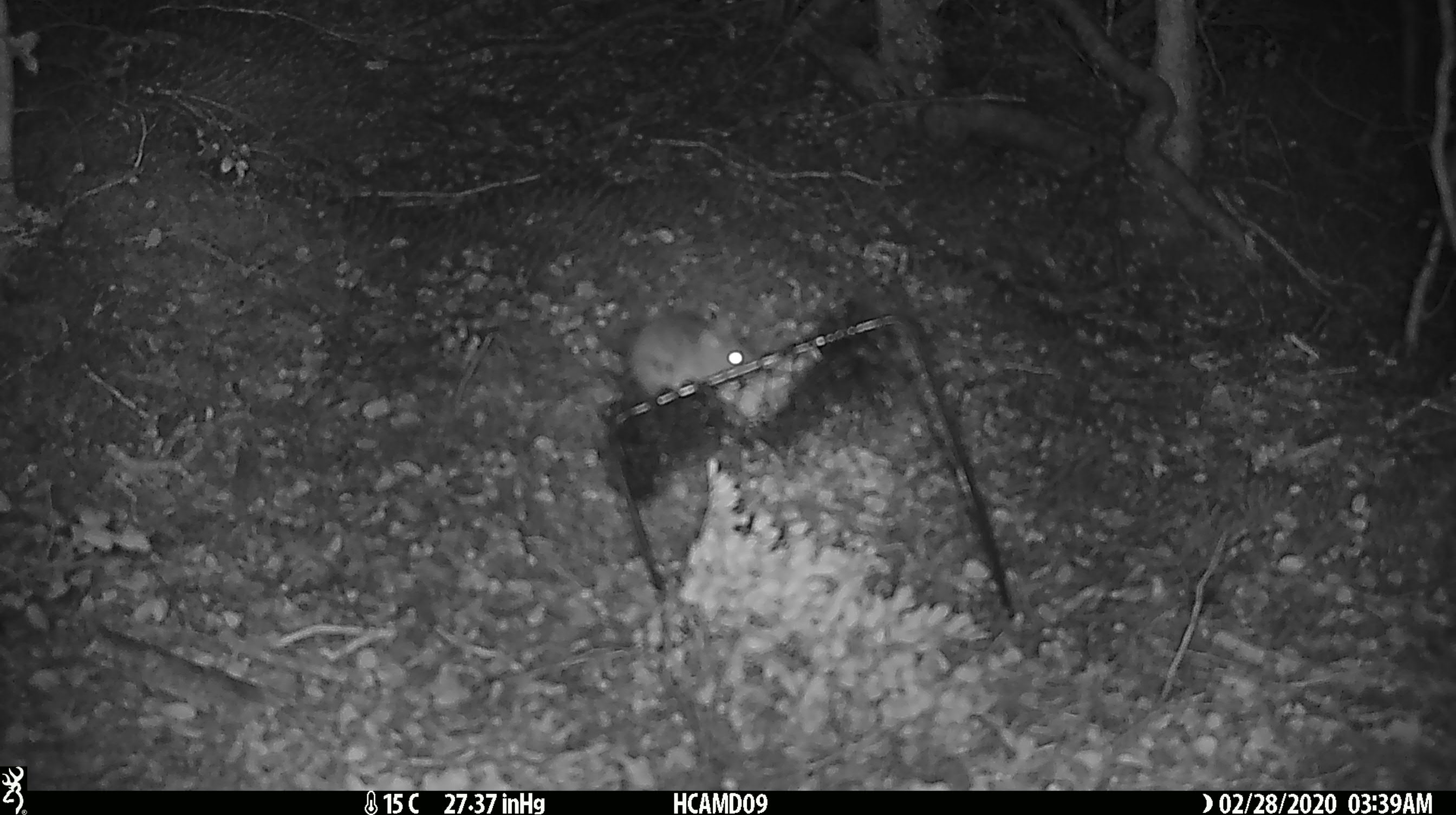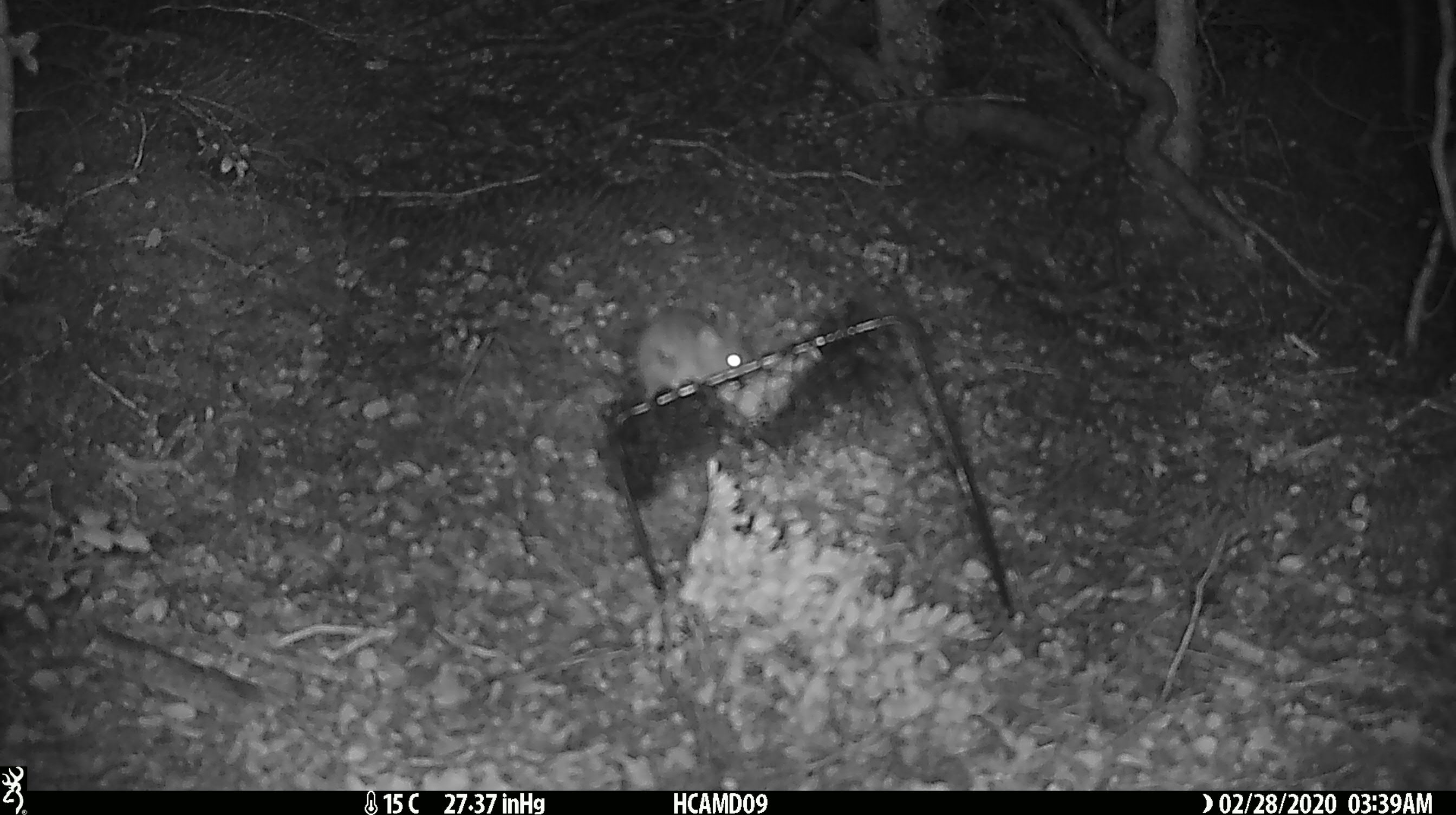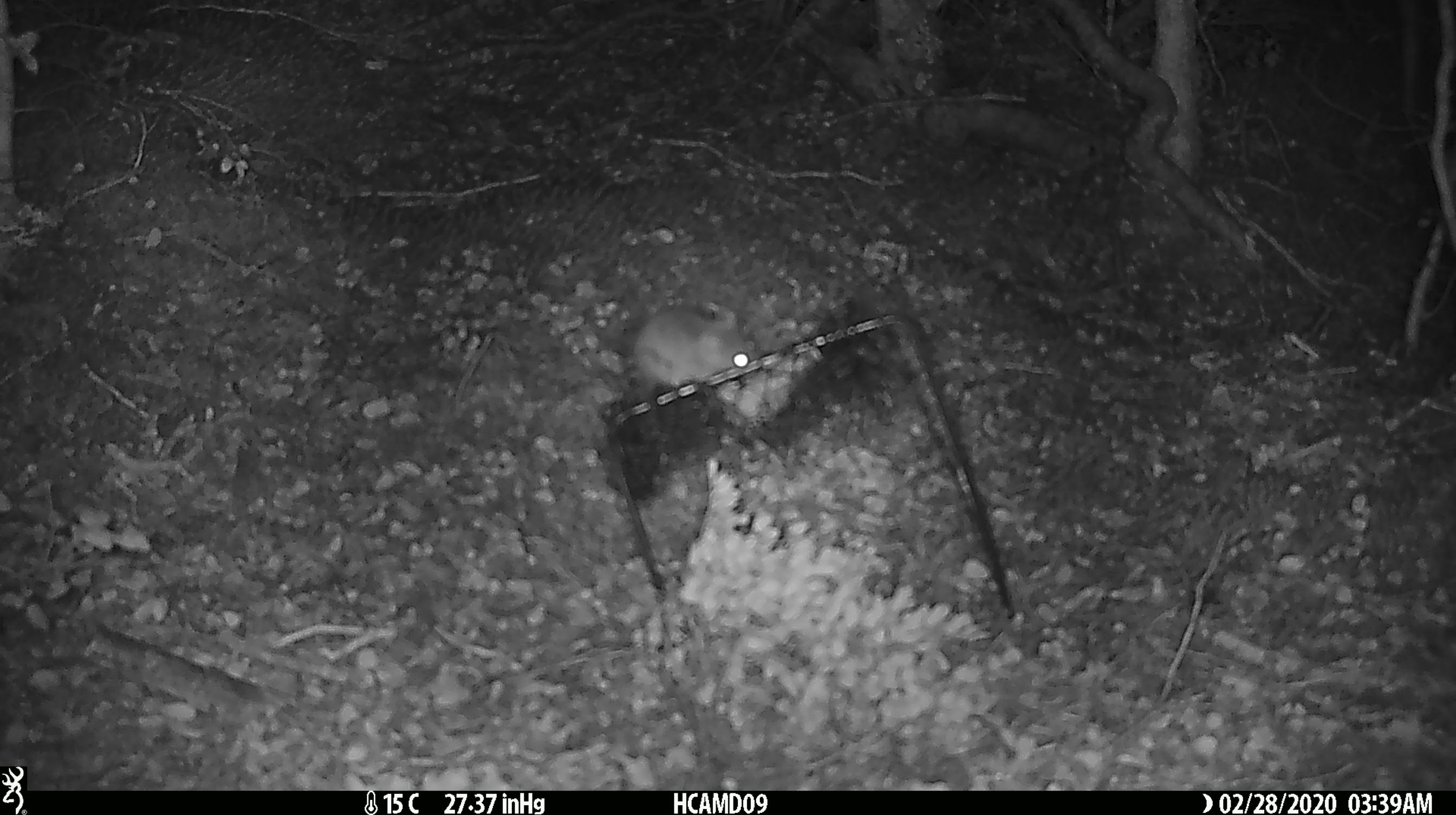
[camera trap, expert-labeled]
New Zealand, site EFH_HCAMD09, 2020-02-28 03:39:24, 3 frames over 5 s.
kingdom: Animalia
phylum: Chordata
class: Mammalia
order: Rodentia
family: Muridae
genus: Mus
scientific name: Mus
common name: mouse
Mouse (Mus).